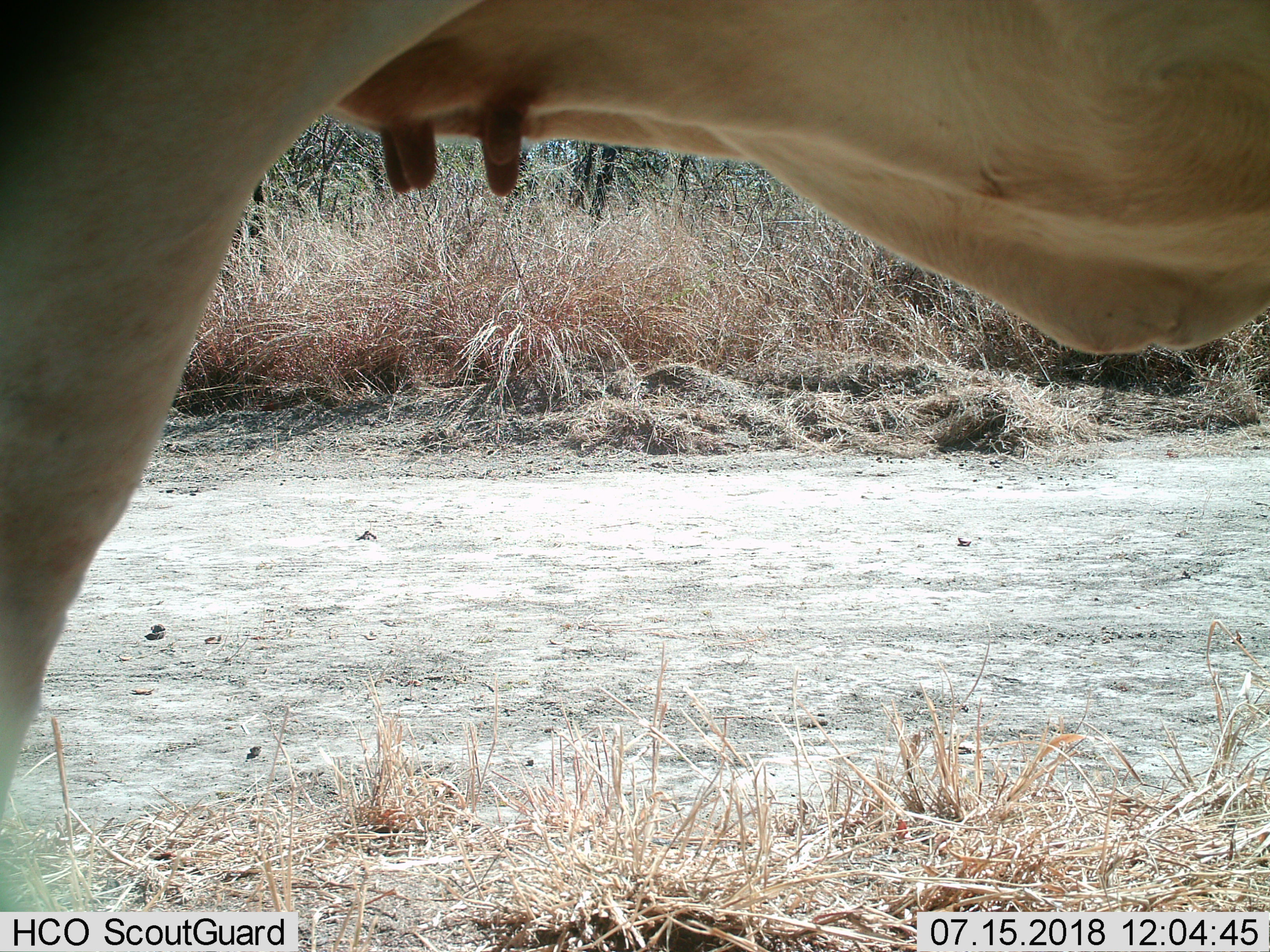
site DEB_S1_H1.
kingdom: Animalia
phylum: Chordata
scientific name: Vertebrata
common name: domestic animal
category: domesticanimal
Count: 1.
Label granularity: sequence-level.